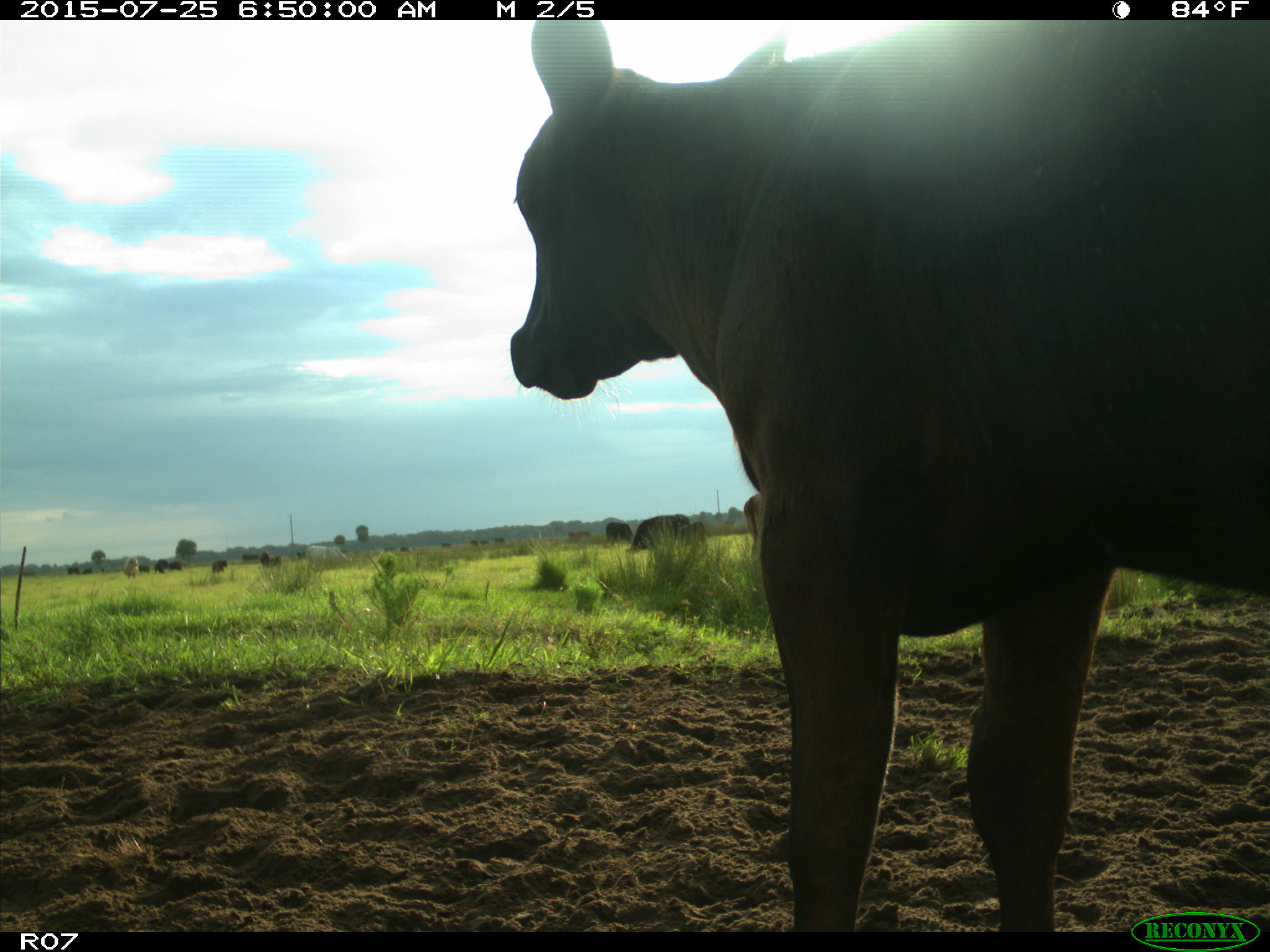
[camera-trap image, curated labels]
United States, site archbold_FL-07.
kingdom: Animalia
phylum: Chordata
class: Mammalia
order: Artiodactyla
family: Bovidae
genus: Bos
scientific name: Bos taurus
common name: domestic cow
Bos taurus (domestic cow).